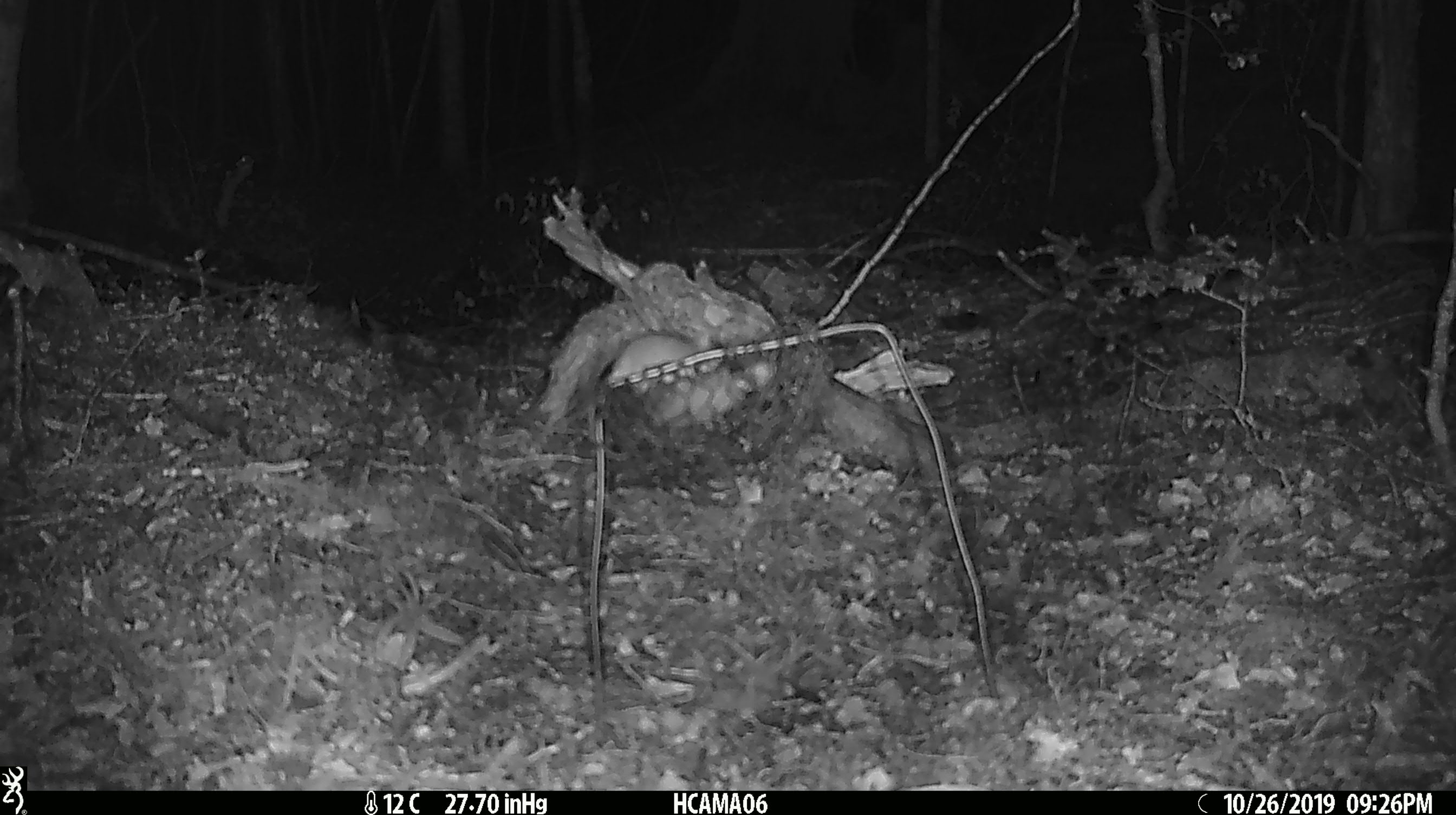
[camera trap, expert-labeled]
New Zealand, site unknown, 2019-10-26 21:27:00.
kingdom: Animalia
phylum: Chordata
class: Mammalia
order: Rodentia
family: Muridae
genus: Mus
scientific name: Mus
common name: mouse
Mouse (Mus).